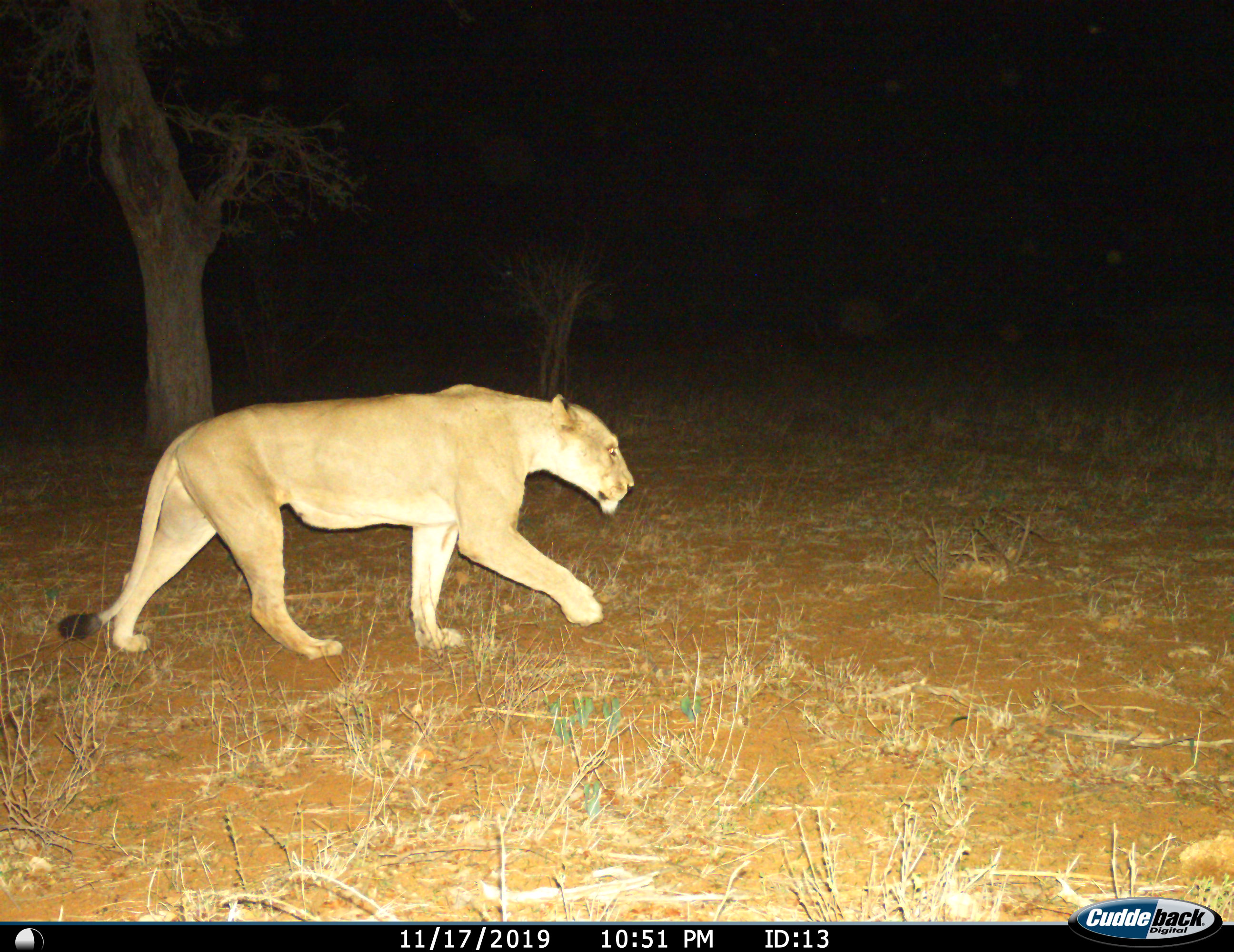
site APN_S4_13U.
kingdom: Animalia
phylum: Chordata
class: Mammalia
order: Carnivora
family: Felidae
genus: Panthera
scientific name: Panthera leo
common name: lion female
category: lionfemale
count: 1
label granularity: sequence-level